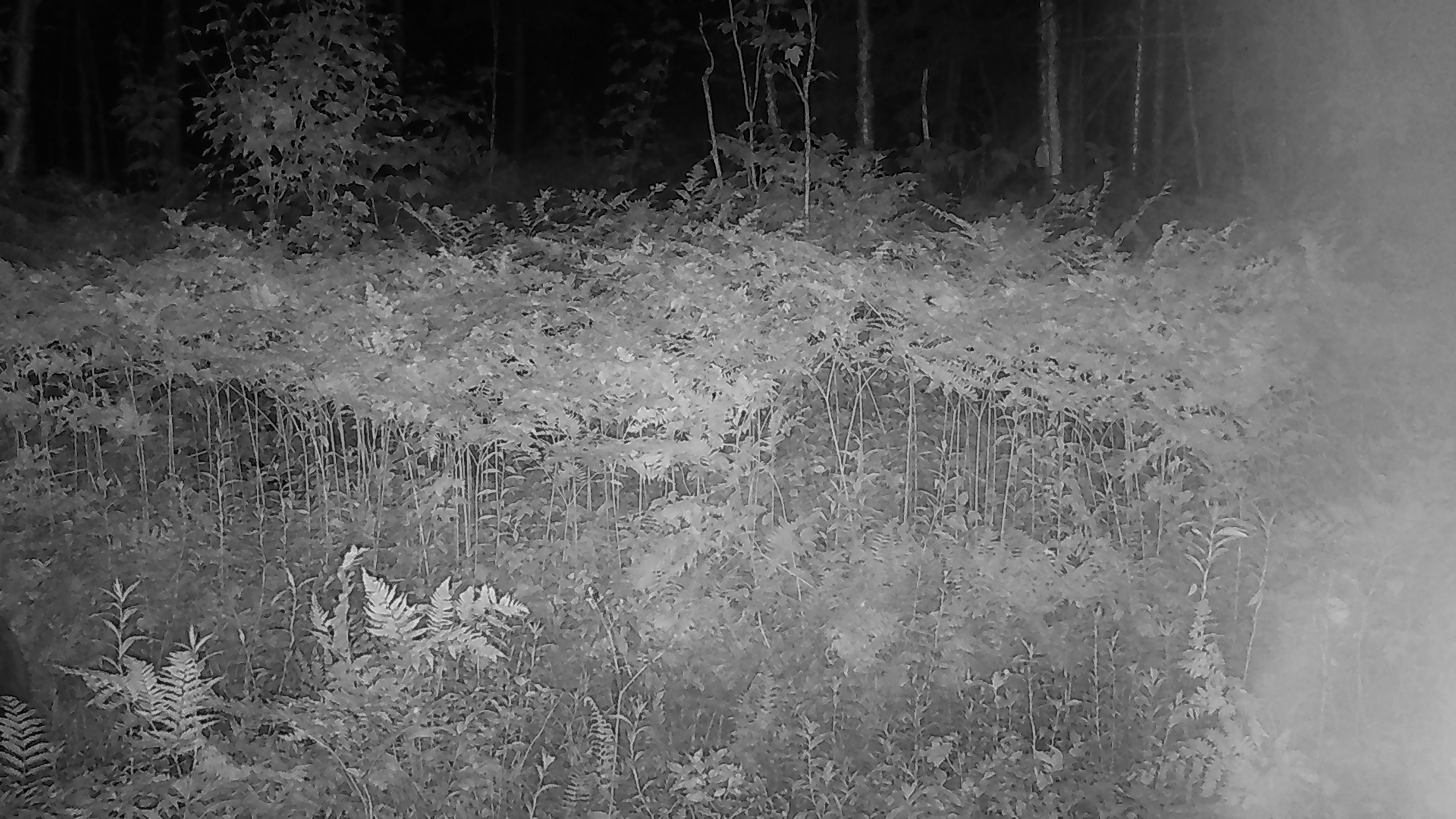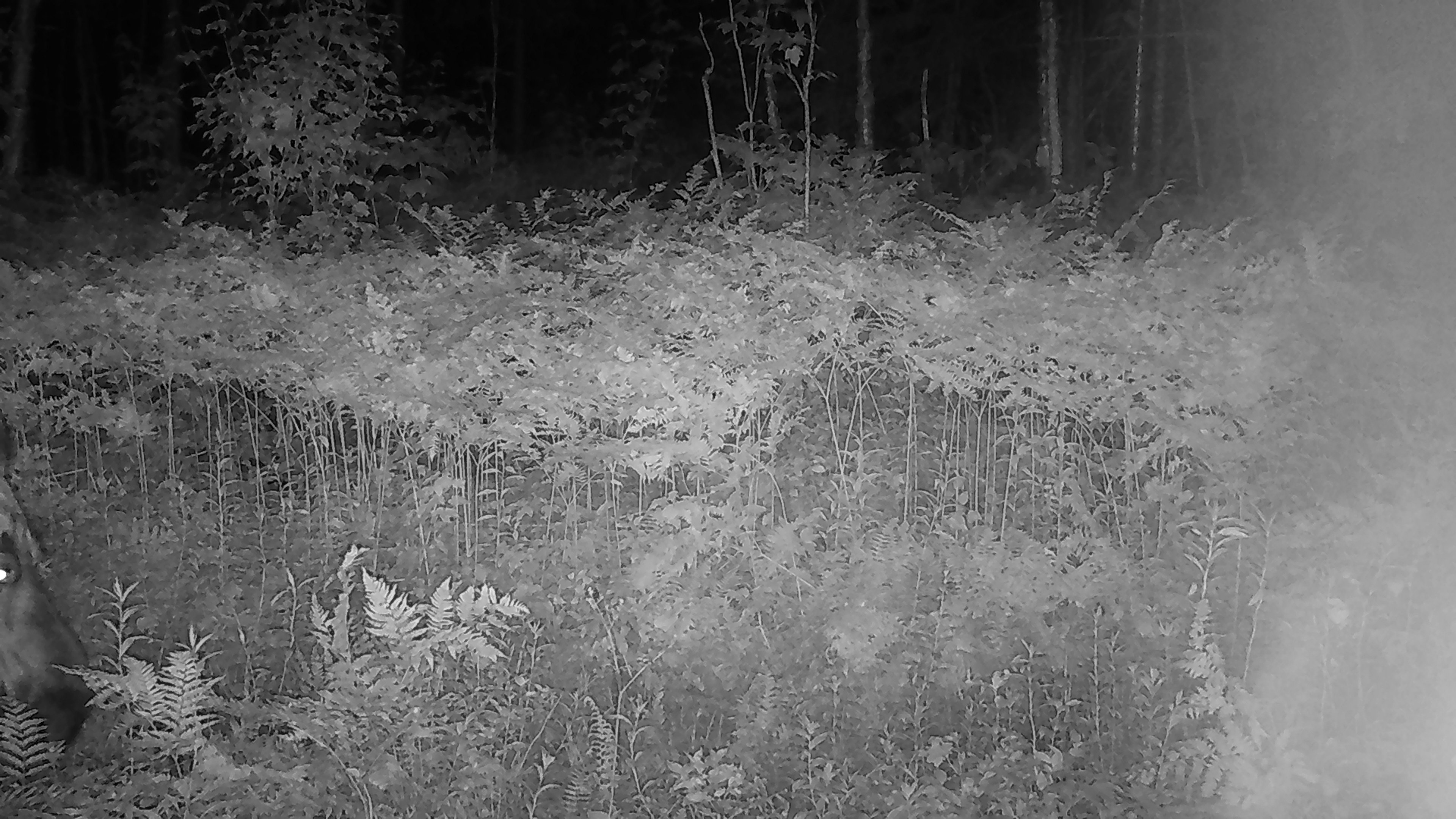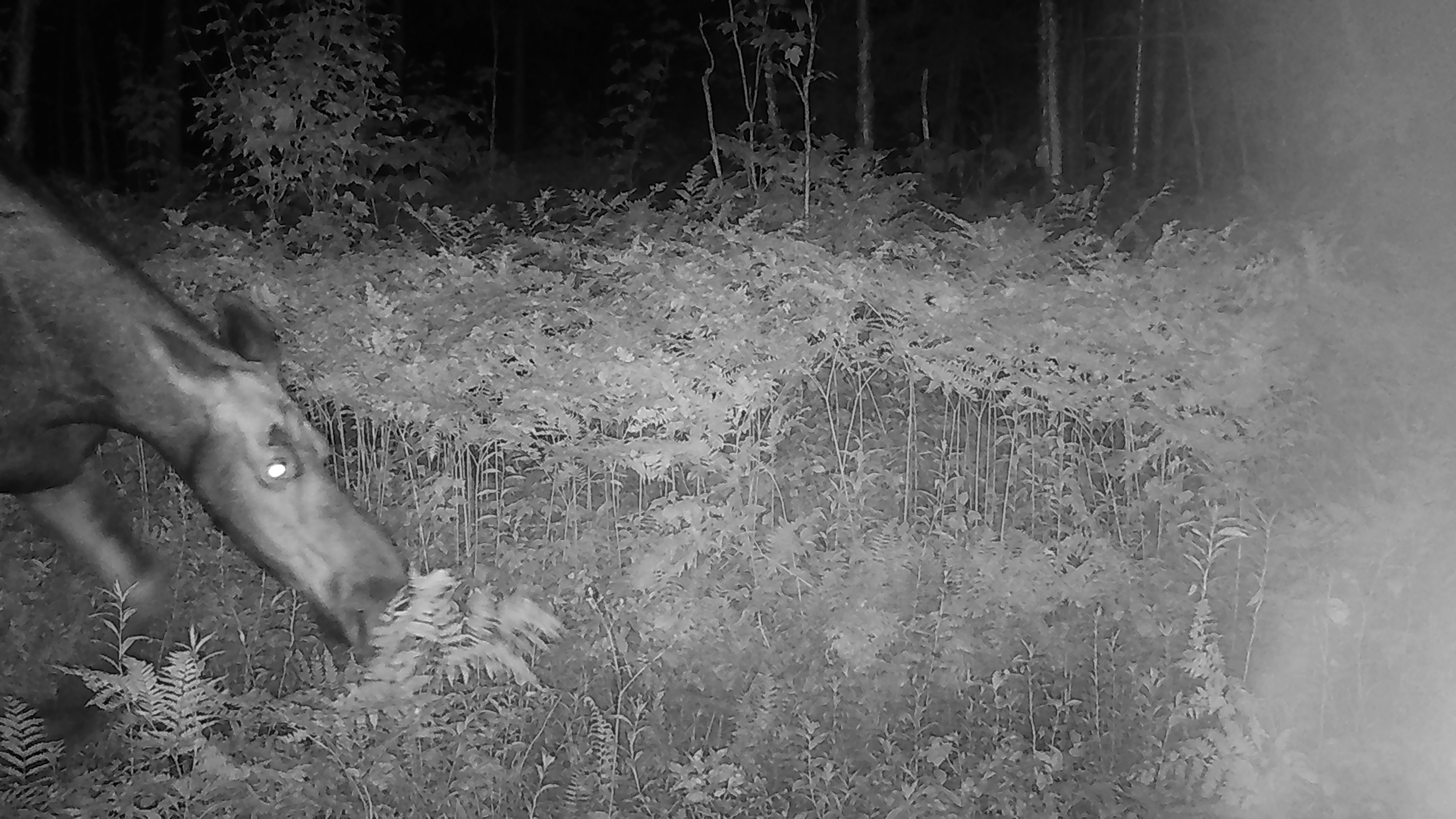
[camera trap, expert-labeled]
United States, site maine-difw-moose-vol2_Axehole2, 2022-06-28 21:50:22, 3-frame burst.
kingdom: Animalia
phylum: Chordata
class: Mammalia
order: Artiodactyla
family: Cervidae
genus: Alces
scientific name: Alces alces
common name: moose